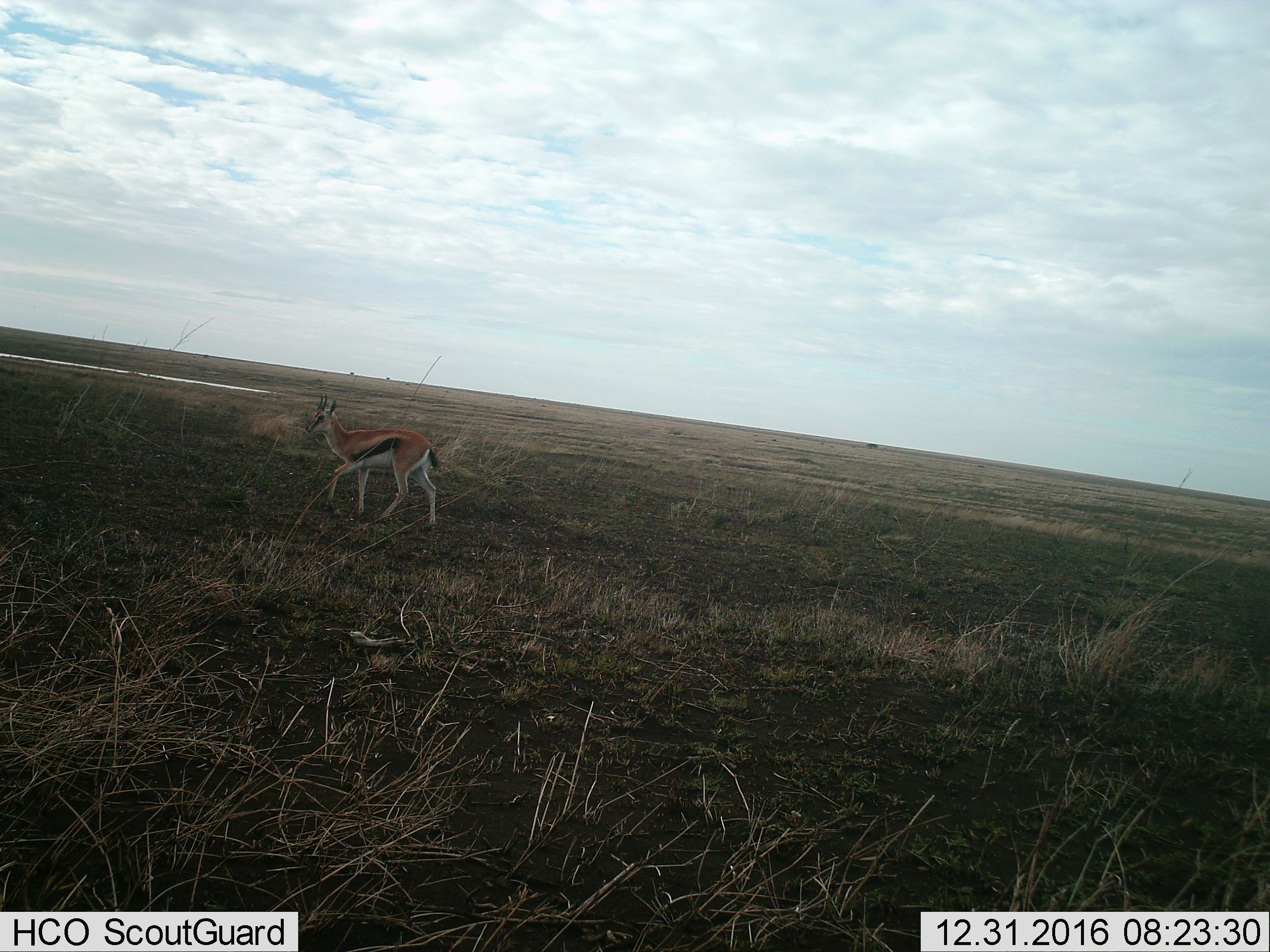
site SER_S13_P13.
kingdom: Animalia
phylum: Chordata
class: Mammalia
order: Artiodactyla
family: Bovidae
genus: Eudorcas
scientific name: Eudorcas thomsonii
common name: thomson's gazelle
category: gazellethomsons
Gazellethomsons (thomson's gazelle) (Eudorcas thomsonii), count 1. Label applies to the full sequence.